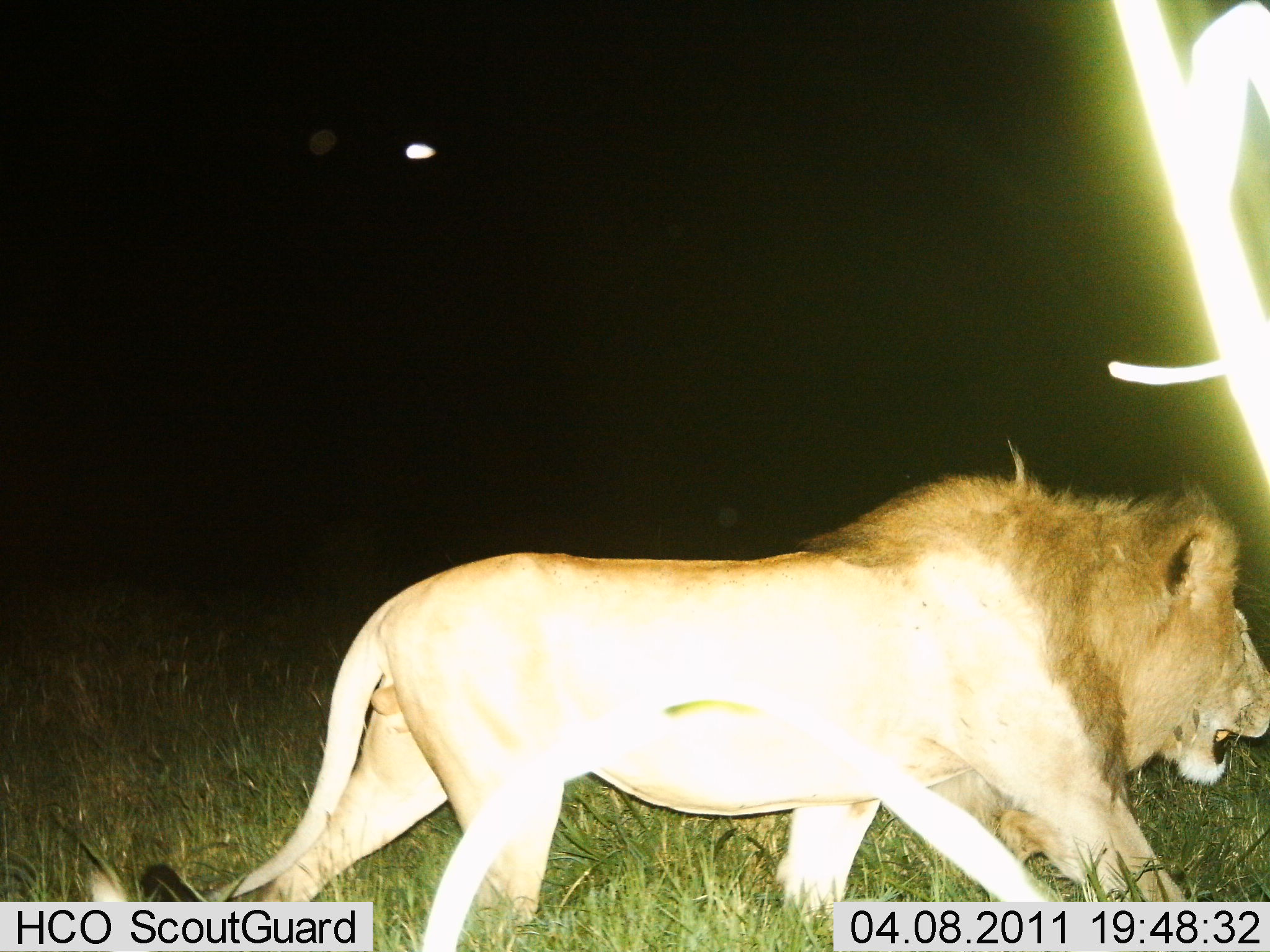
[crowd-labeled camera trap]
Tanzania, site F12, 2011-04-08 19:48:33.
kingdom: Animalia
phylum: Chordata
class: Mammalia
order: Carnivora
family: Felidae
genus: Panthera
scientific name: Panthera leo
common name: lion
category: lionmale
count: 1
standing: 0%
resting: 0%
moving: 100%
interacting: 0%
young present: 0%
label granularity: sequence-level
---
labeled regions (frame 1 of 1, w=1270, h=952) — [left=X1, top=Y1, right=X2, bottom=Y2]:
animal: [left=85, top=439, right=1270, bottom=952]